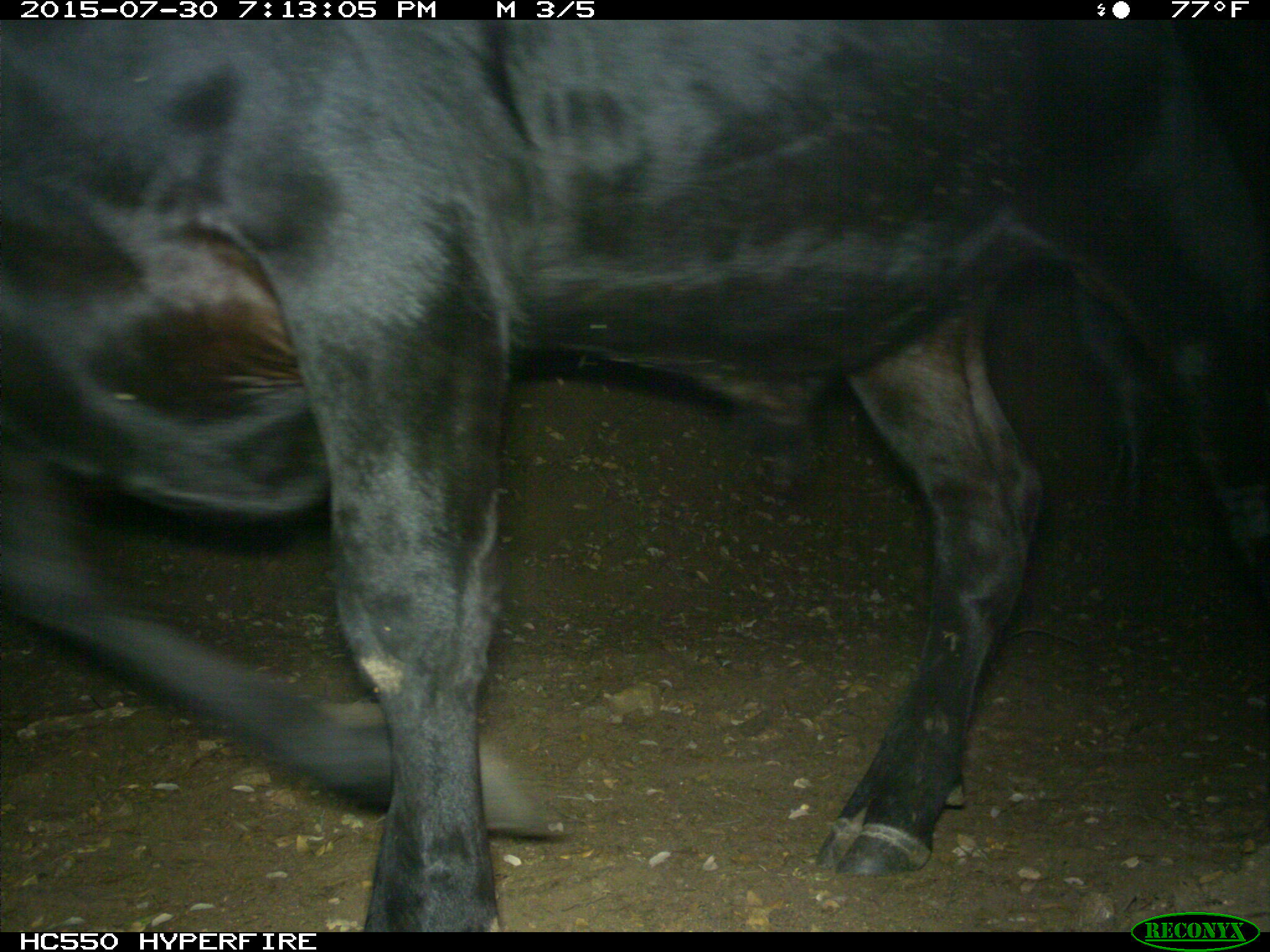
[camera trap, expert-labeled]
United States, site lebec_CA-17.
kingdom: Animalia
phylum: Chordata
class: Mammalia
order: Artiodactyla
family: Bovidae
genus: Bos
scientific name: Bos taurus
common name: domestic cow